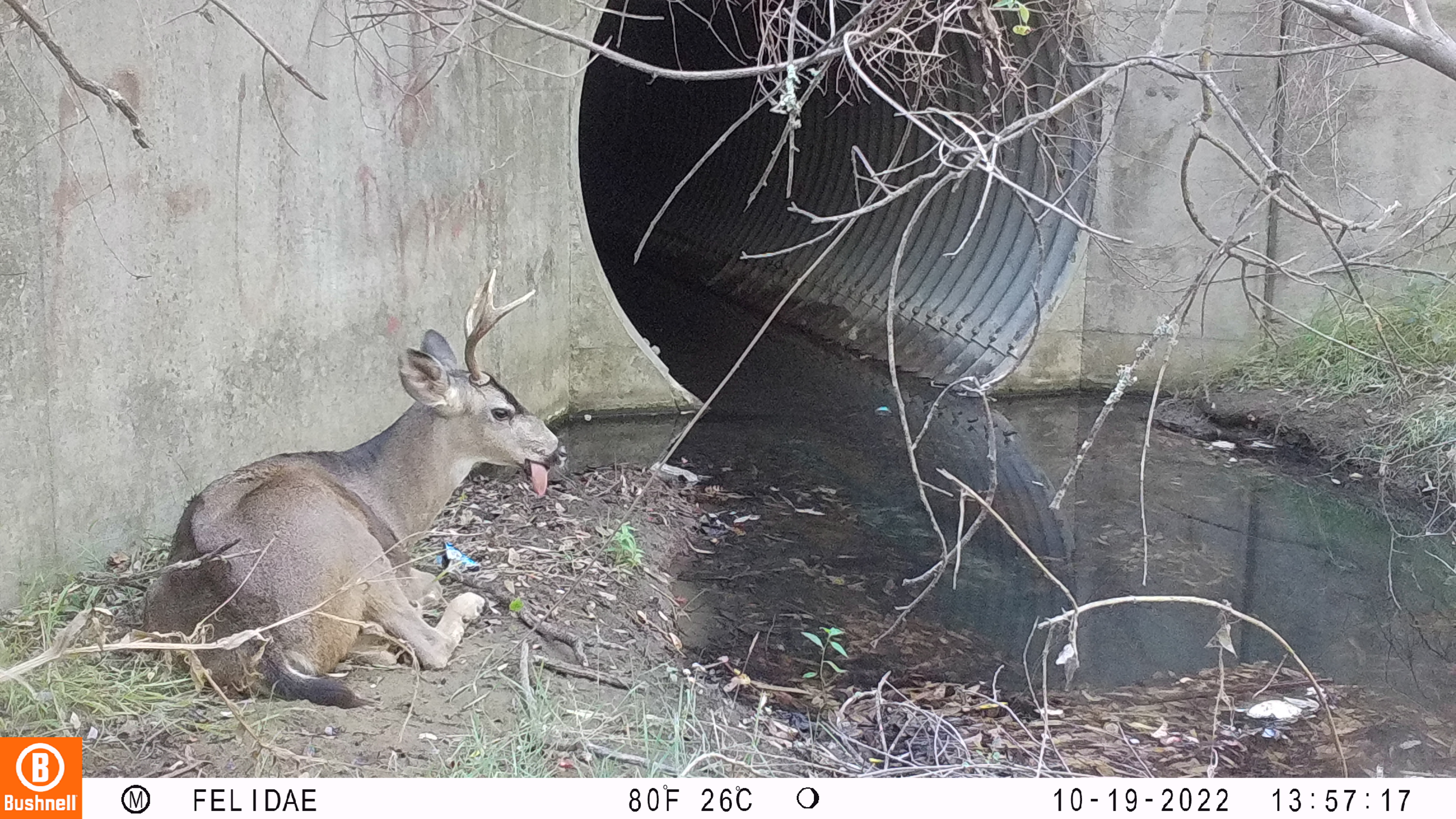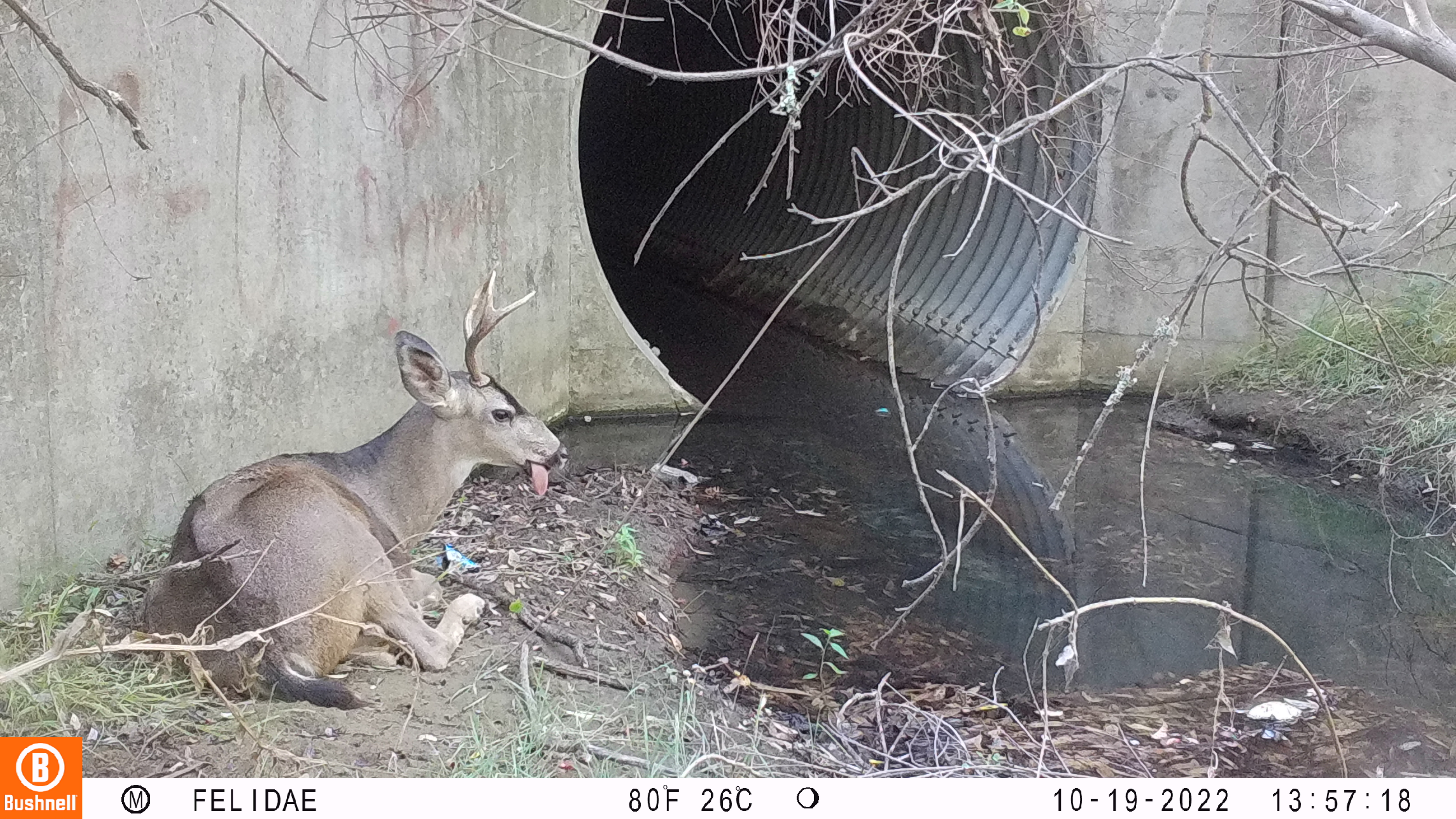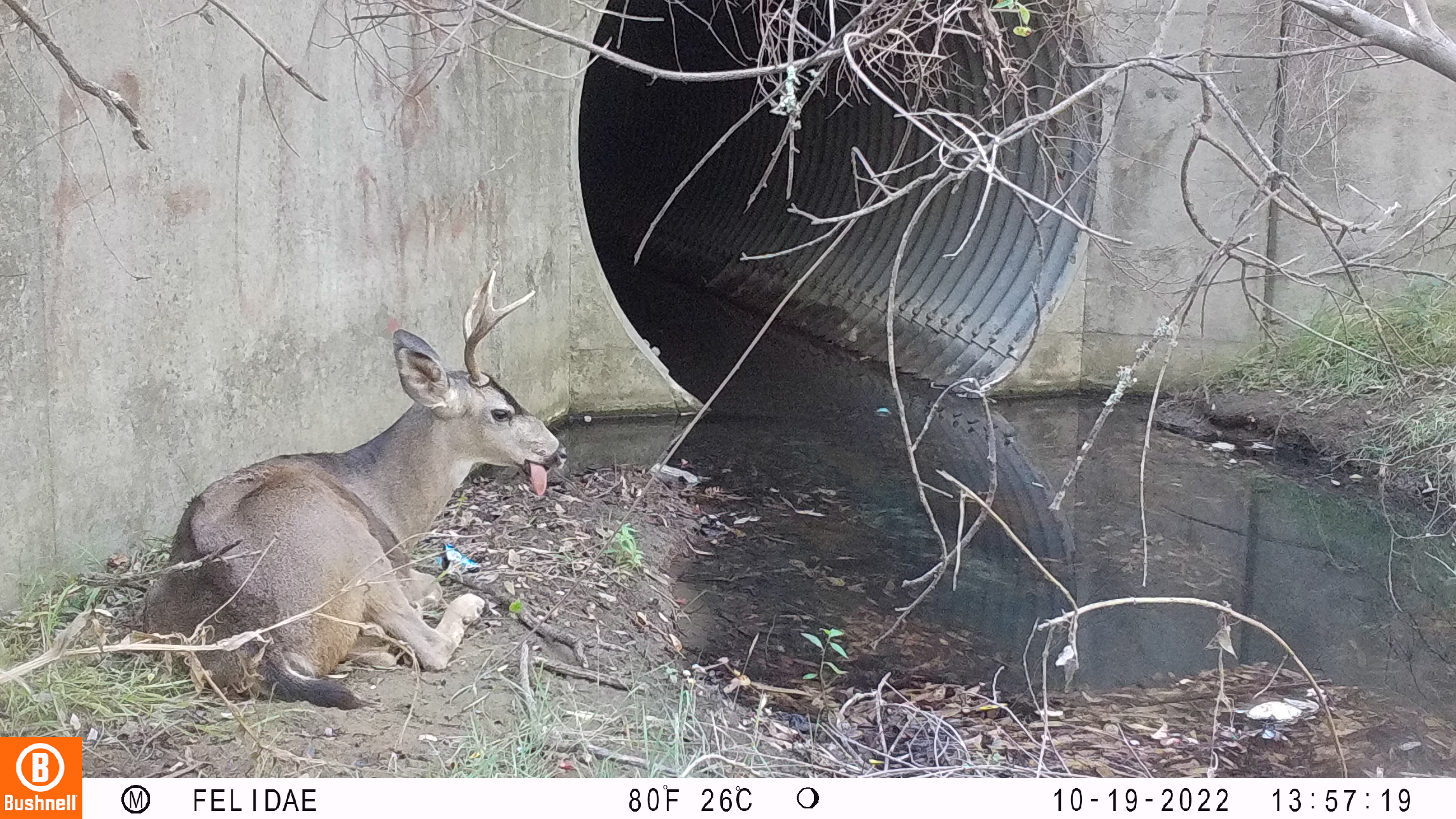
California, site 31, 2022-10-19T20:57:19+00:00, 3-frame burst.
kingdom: Animalia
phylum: Chordata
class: Mammalia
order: Artiodactyla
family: Cervidae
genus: Odocoileus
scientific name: Odocoileus hemionus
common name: mule deer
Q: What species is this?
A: Mule deer (Odocoileus hemionus).